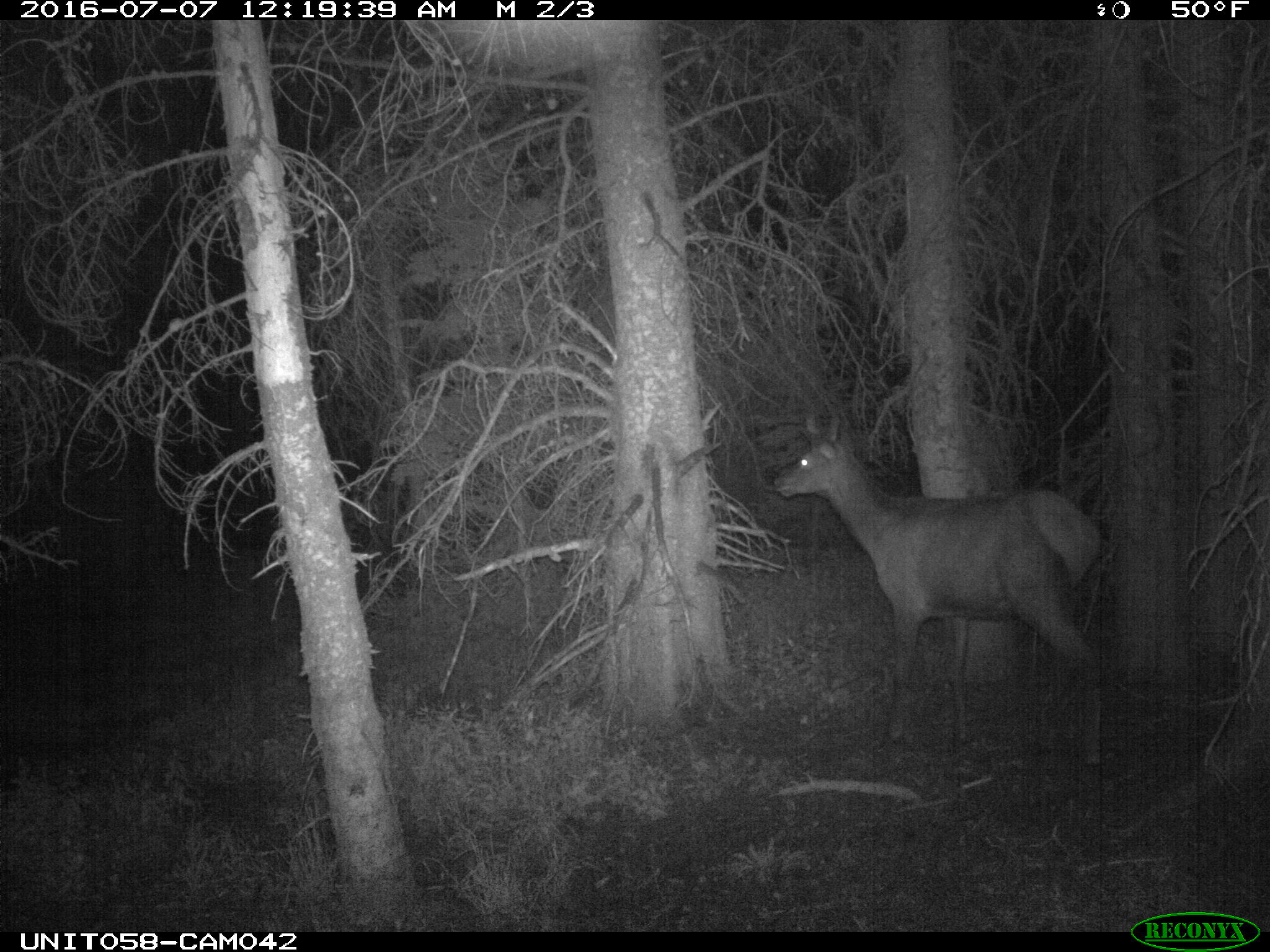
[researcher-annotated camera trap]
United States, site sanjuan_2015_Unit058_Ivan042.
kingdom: Animalia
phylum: Chordata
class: Mammalia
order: Artiodactyla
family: Cervidae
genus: Cervus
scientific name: Cervus elaphus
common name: red deer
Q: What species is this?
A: Cervus elaphus (red deer).